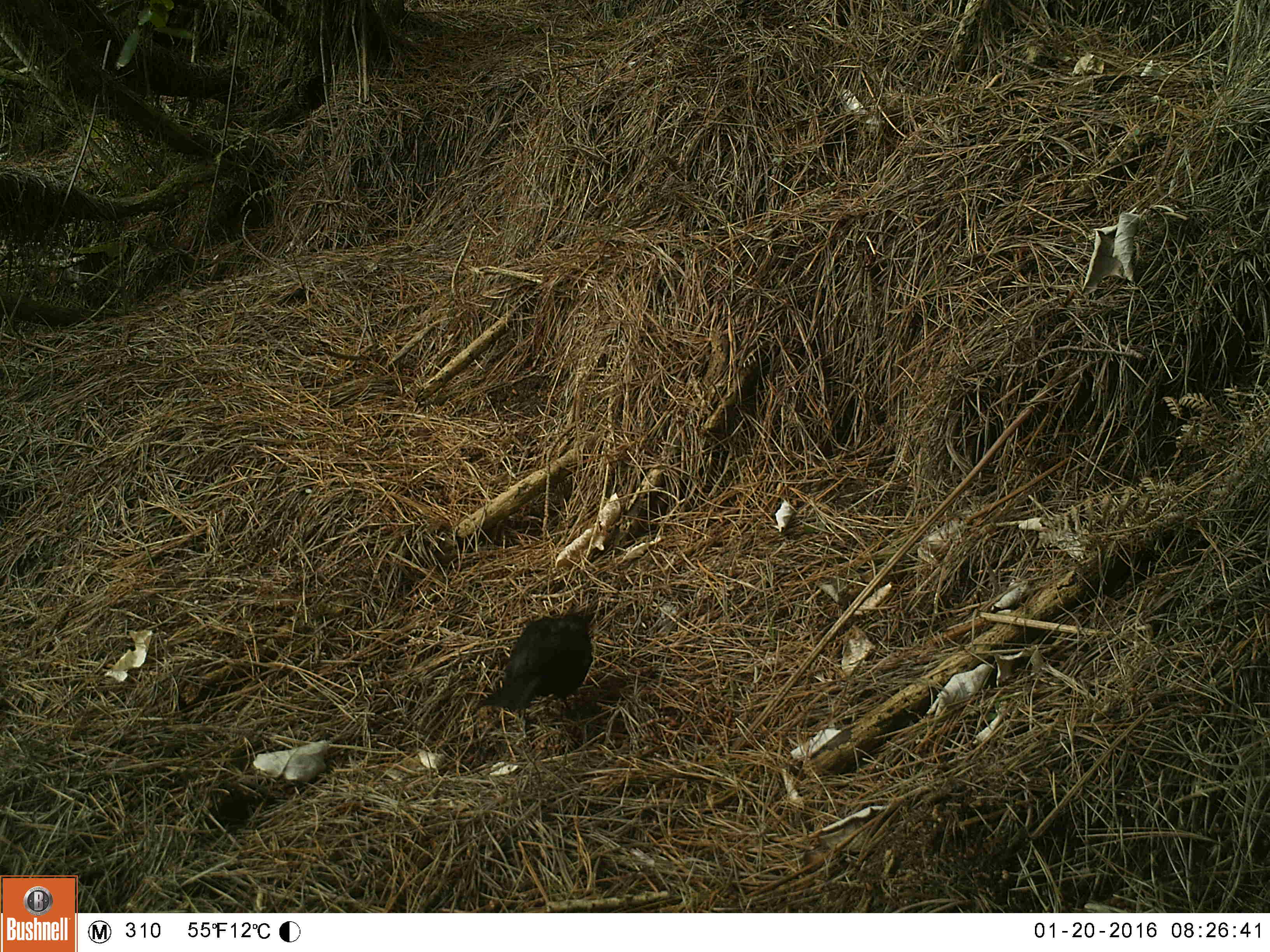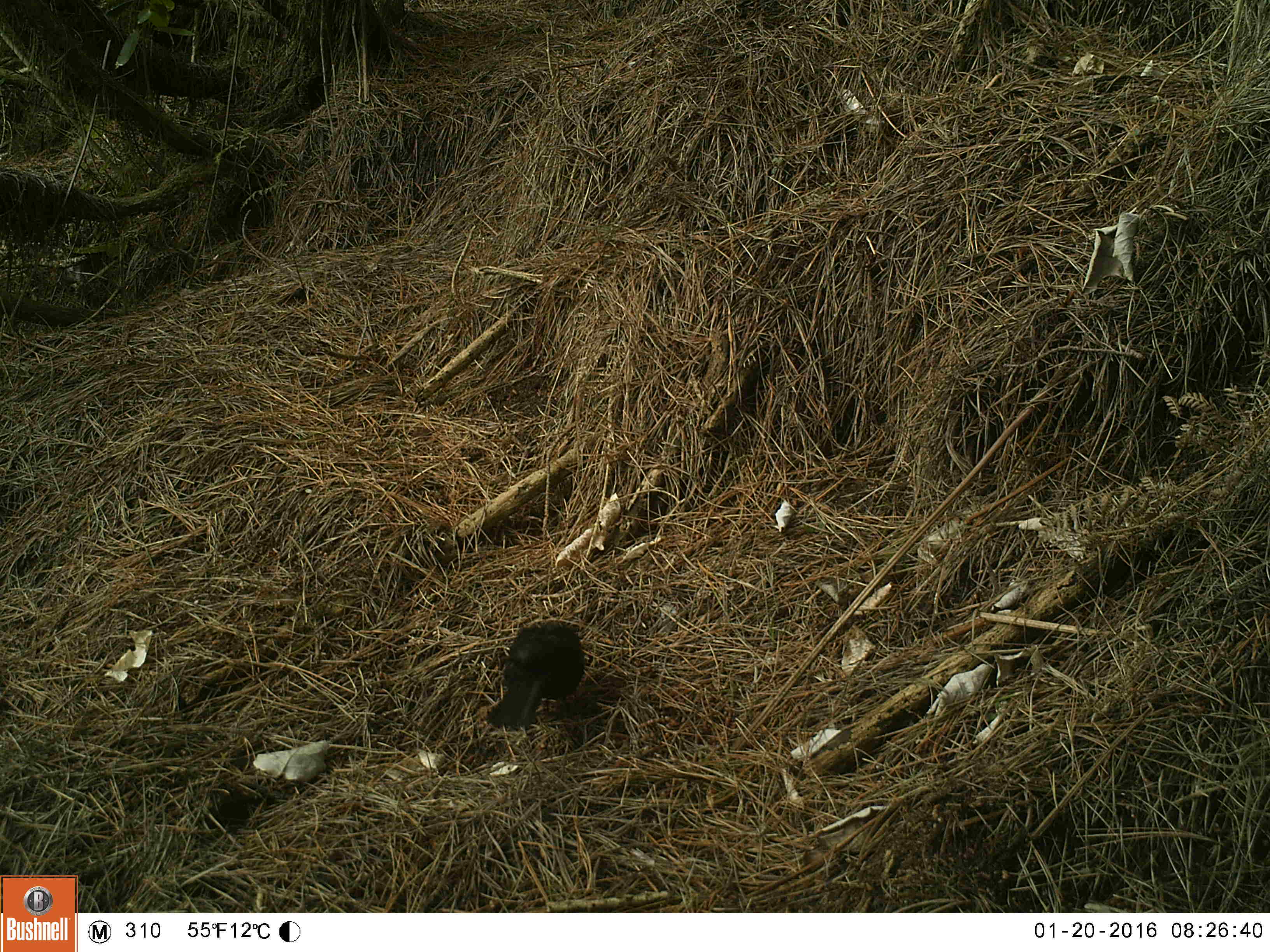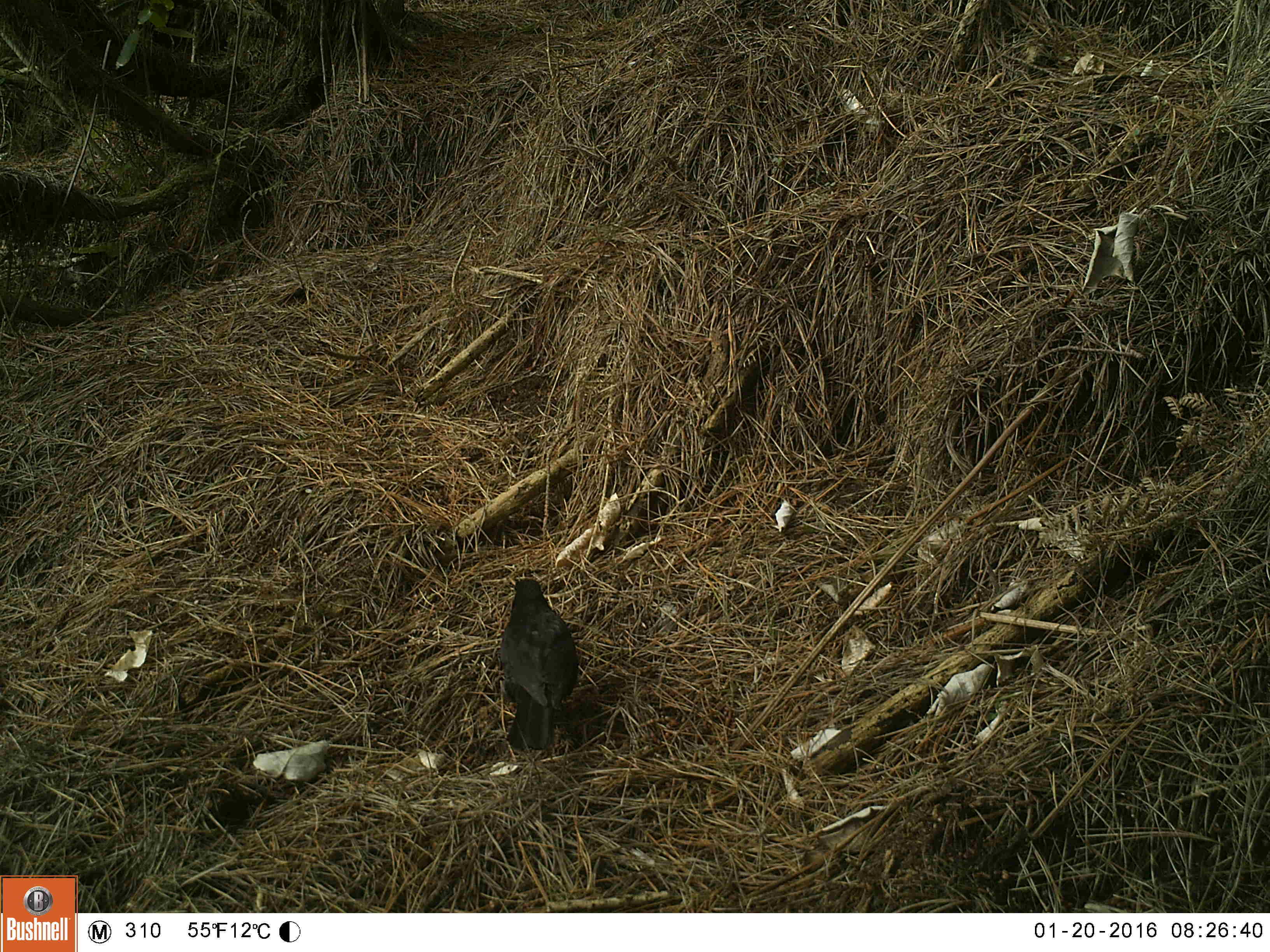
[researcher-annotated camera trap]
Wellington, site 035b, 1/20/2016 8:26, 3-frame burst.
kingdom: Animalia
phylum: Chordata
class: Aves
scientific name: Aves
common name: bird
Bird (Aves).